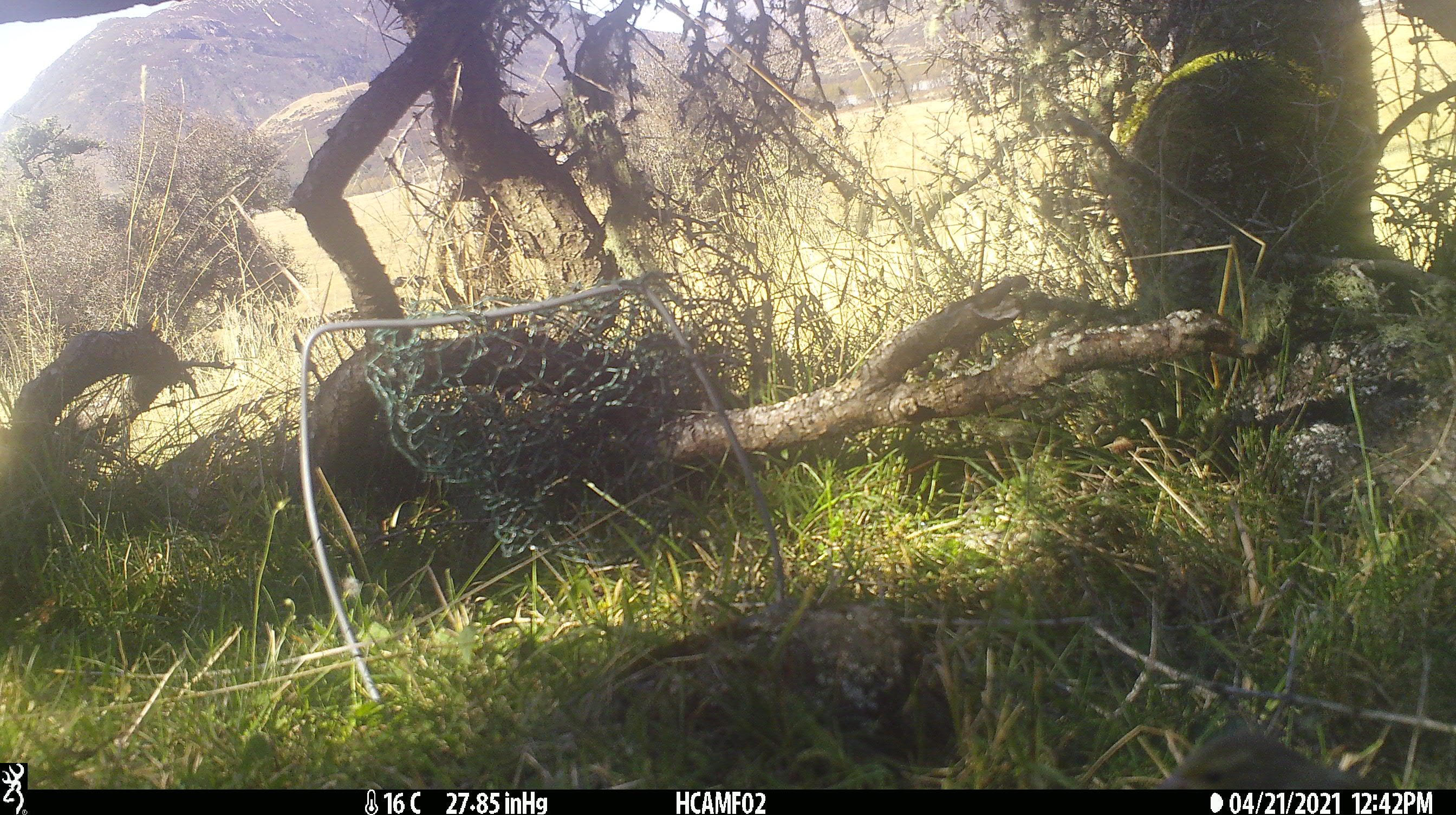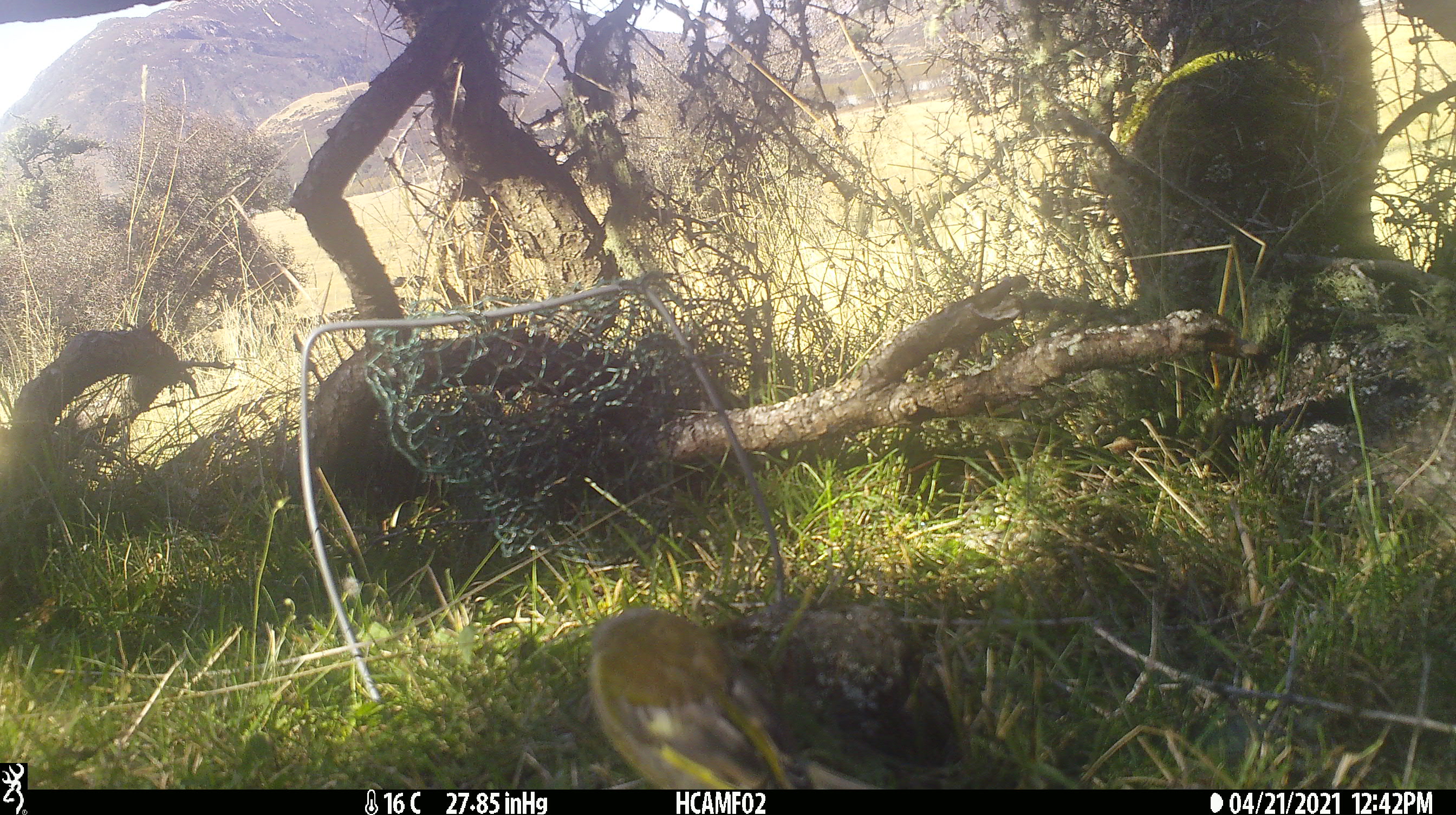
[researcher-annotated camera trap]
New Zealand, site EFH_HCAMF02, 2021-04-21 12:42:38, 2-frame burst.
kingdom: Animalia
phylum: Chordata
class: Aves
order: Passeriformes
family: Emberizidae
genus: Emberiza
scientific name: Emberiza citrinella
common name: yellowhammer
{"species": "yellowhammer (Emberiza citrinella)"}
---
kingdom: Animalia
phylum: Chordata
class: Aves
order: Passeriformes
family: Fringillidae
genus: Chloris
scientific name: Chloris chloris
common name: greenfinch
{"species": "greenfinch (Chloris chloris)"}